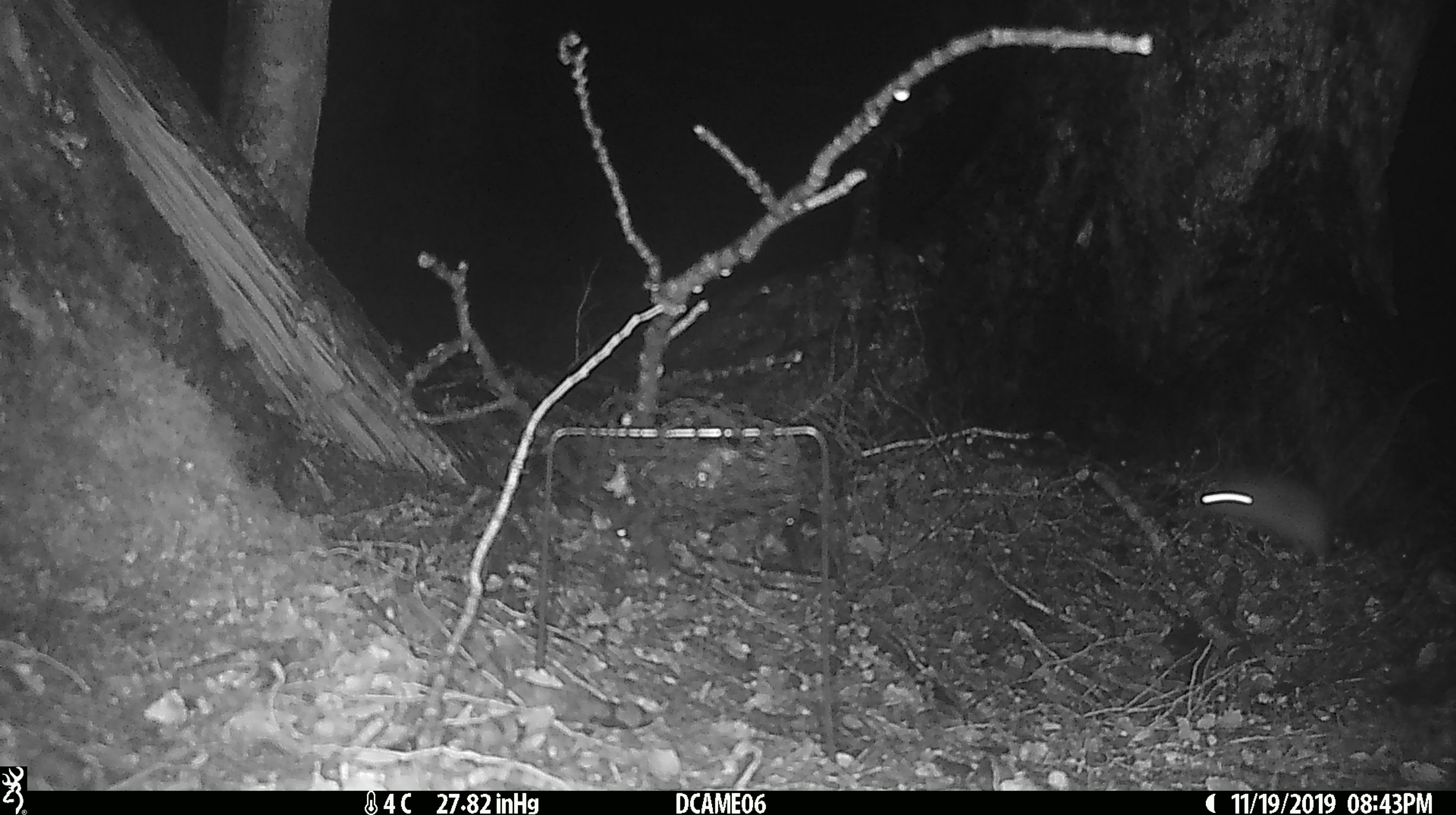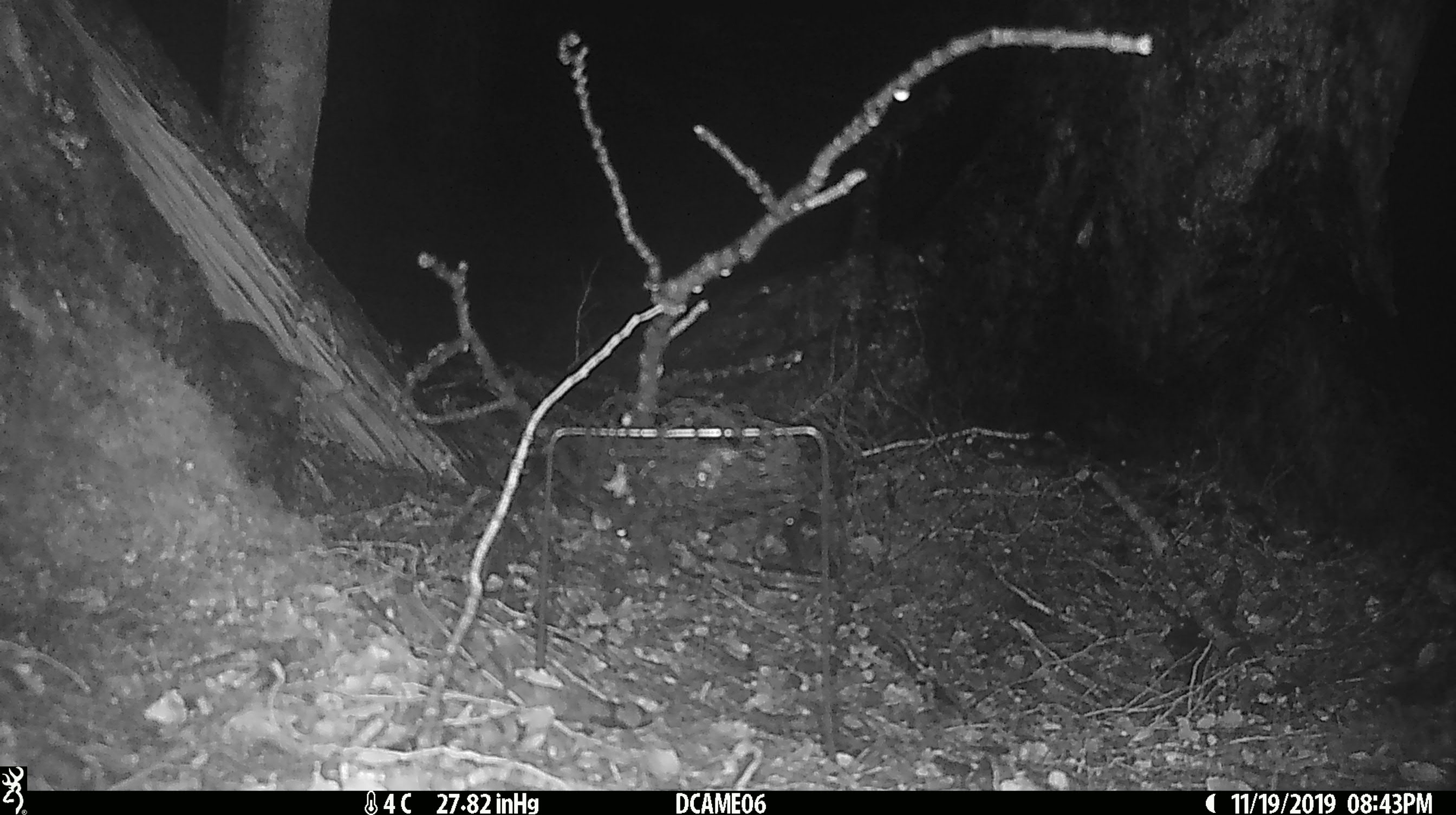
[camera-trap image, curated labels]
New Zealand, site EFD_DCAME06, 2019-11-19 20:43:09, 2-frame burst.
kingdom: Animalia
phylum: Chordata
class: Mammalia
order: Rodentia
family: Muridae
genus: Rattus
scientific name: Rattus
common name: rat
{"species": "rat (Rattus)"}